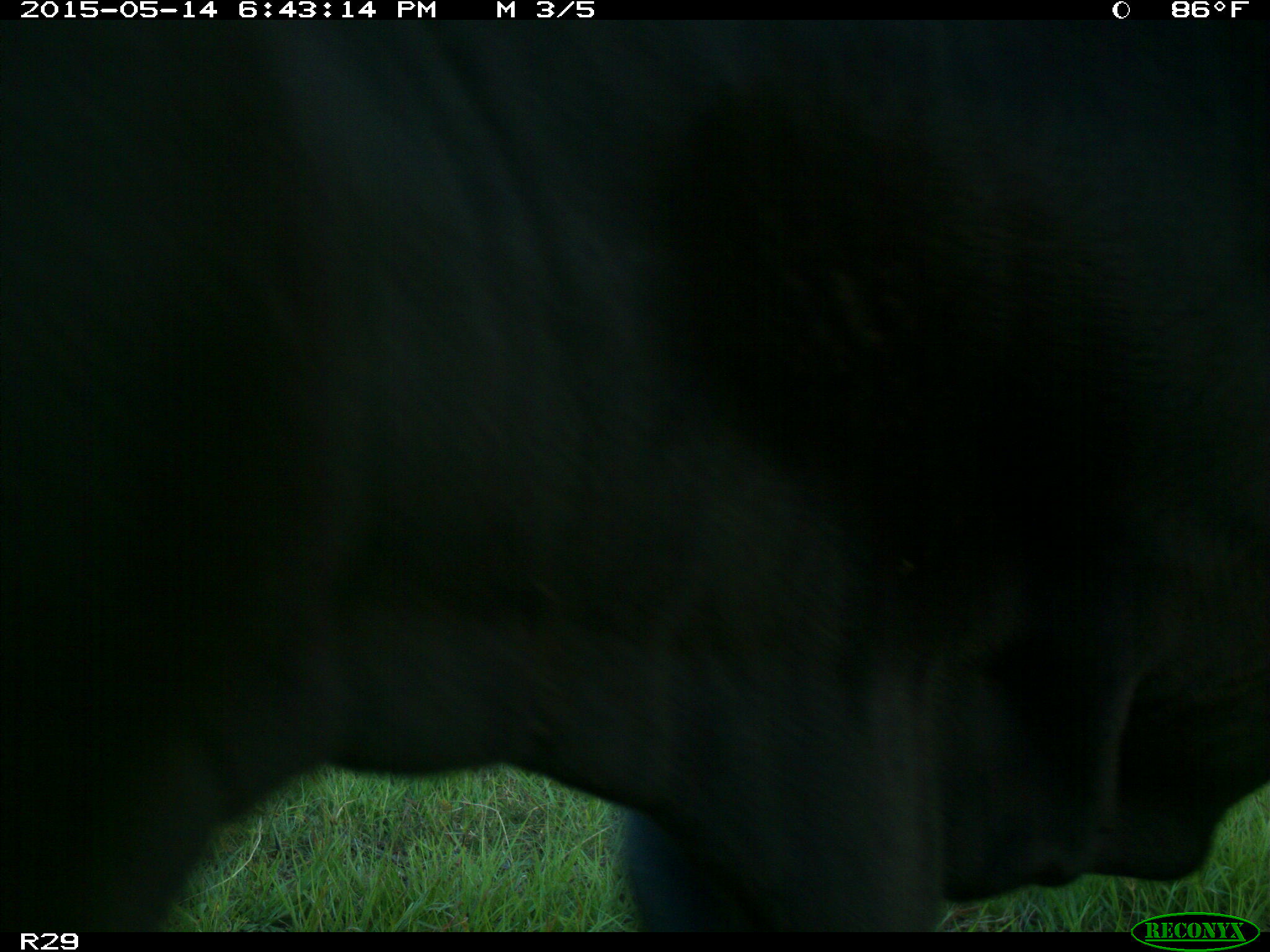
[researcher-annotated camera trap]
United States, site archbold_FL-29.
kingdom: Animalia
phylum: Chordata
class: Mammalia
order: Artiodactyla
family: Bovidae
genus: Bos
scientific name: Bos taurus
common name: domestic cow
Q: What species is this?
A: Bos taurus (domestic cow).